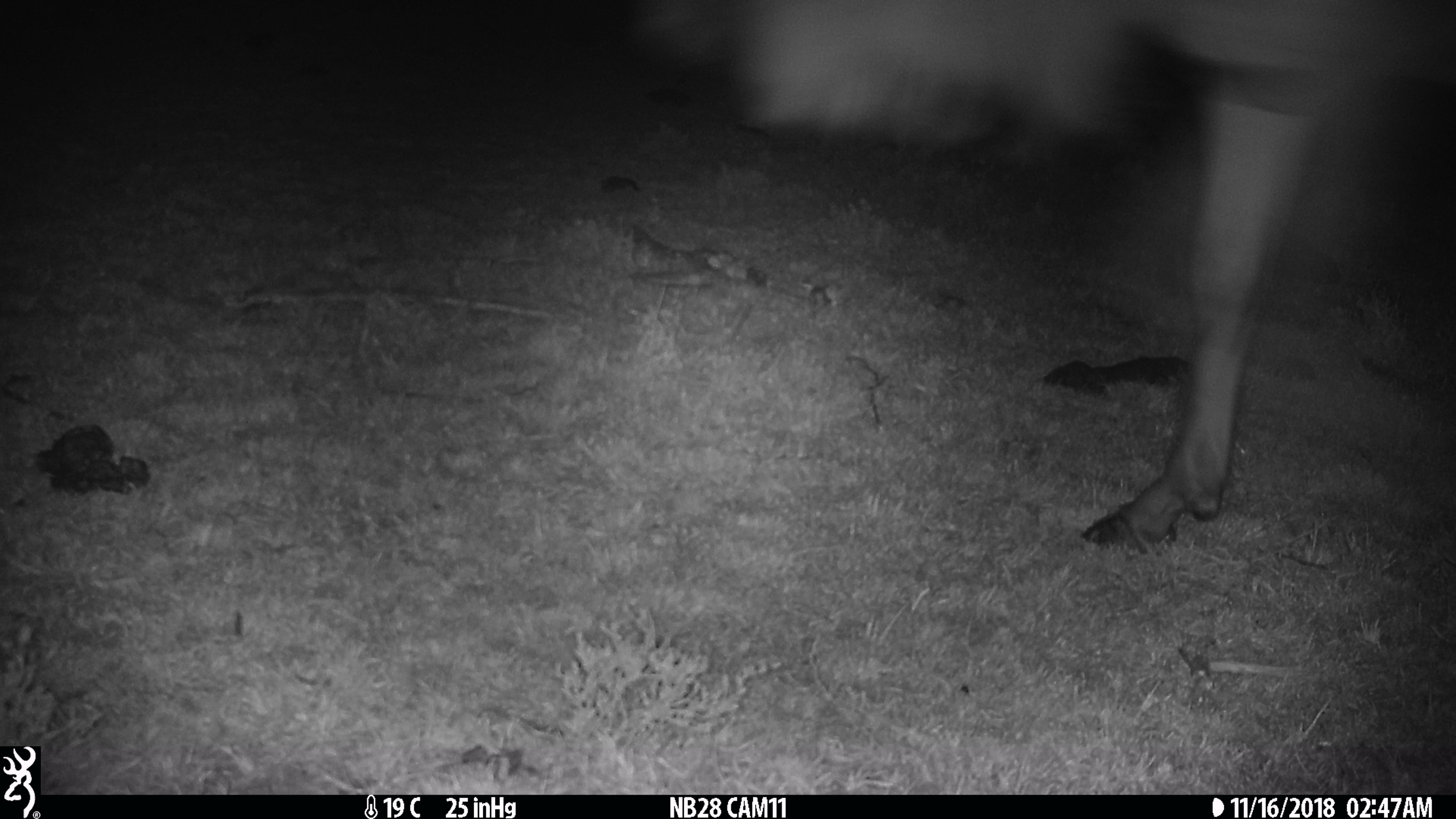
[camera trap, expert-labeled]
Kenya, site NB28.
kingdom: Animalia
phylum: Chordata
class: Mammalia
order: Artiodactyla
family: Bovidae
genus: Connochaetes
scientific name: Connochaetes taurinus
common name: blue wildebeest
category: wildebeest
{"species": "wildebeest (blue wildebeest) (Connochaetes taurinus)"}